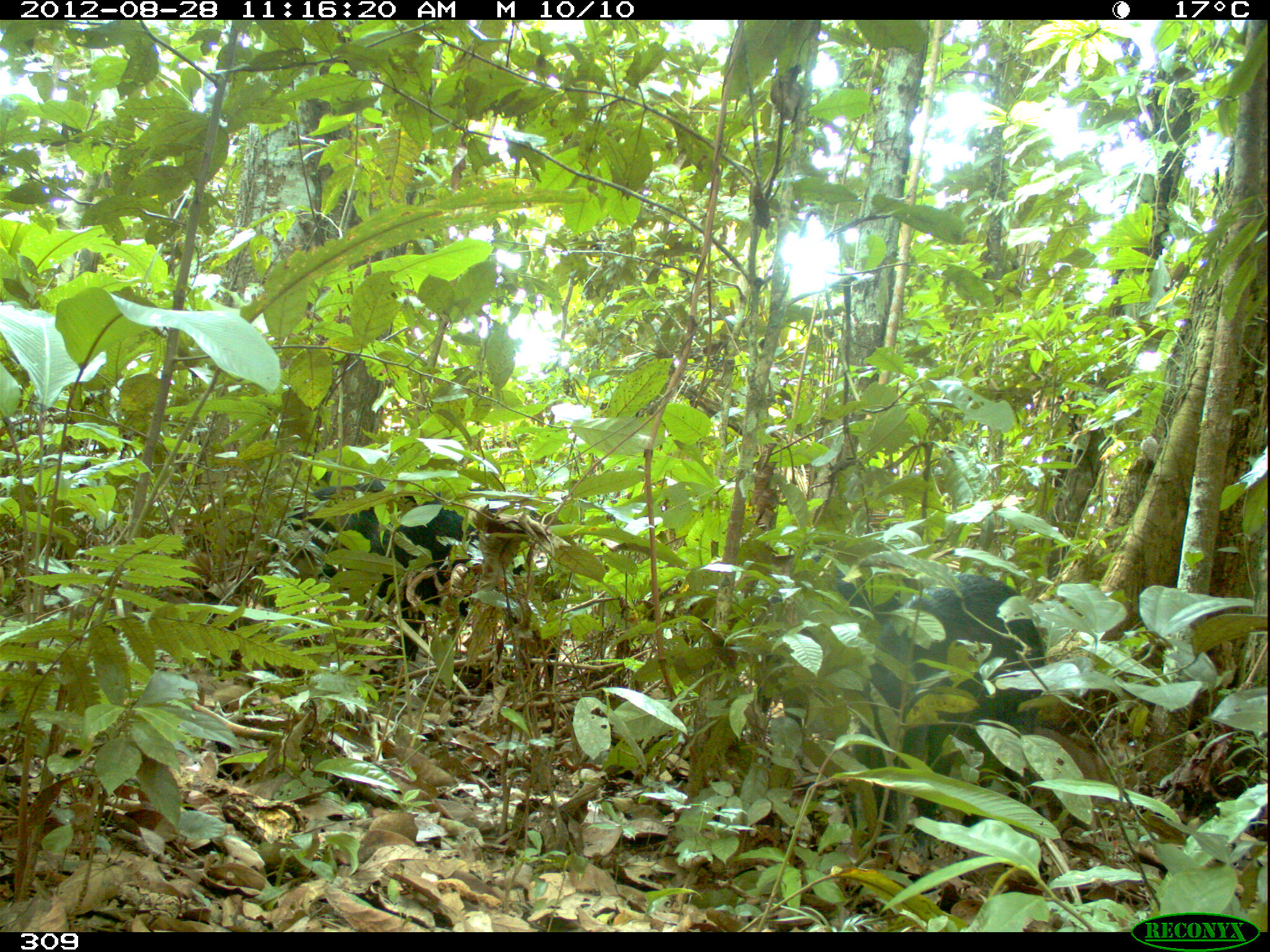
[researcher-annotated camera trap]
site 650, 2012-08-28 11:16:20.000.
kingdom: Animalia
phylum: Chordata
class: Mammalia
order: Artiodactyla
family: Tayassuidae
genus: Tayassu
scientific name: Tayassu pecari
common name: white-lipped peccary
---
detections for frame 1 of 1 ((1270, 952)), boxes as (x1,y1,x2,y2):
tayassu pecari: (836,573,1044,863); (259,476,528,661); (755,548,906,713)